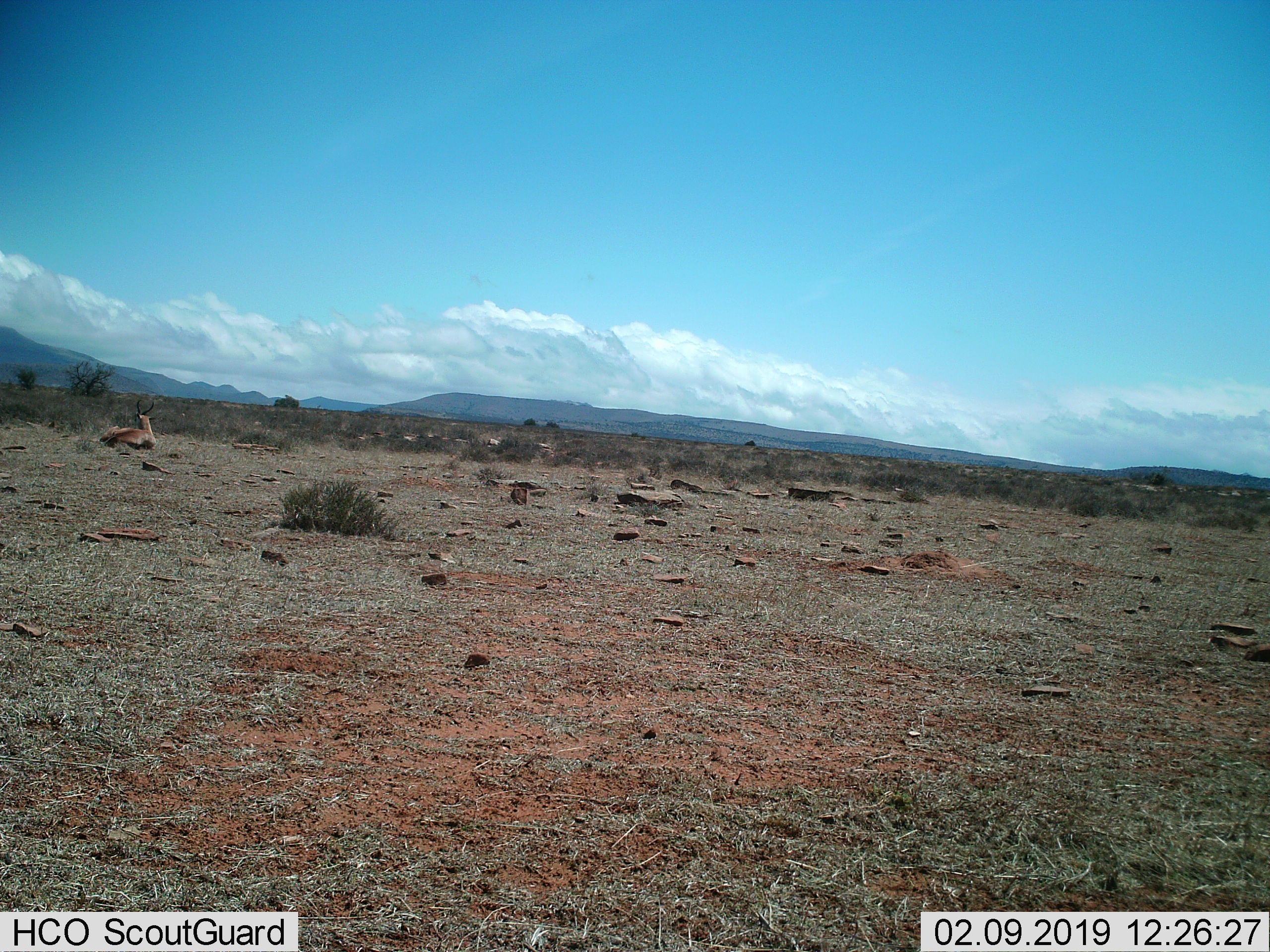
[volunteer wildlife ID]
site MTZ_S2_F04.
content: unidentified animal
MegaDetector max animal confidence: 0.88